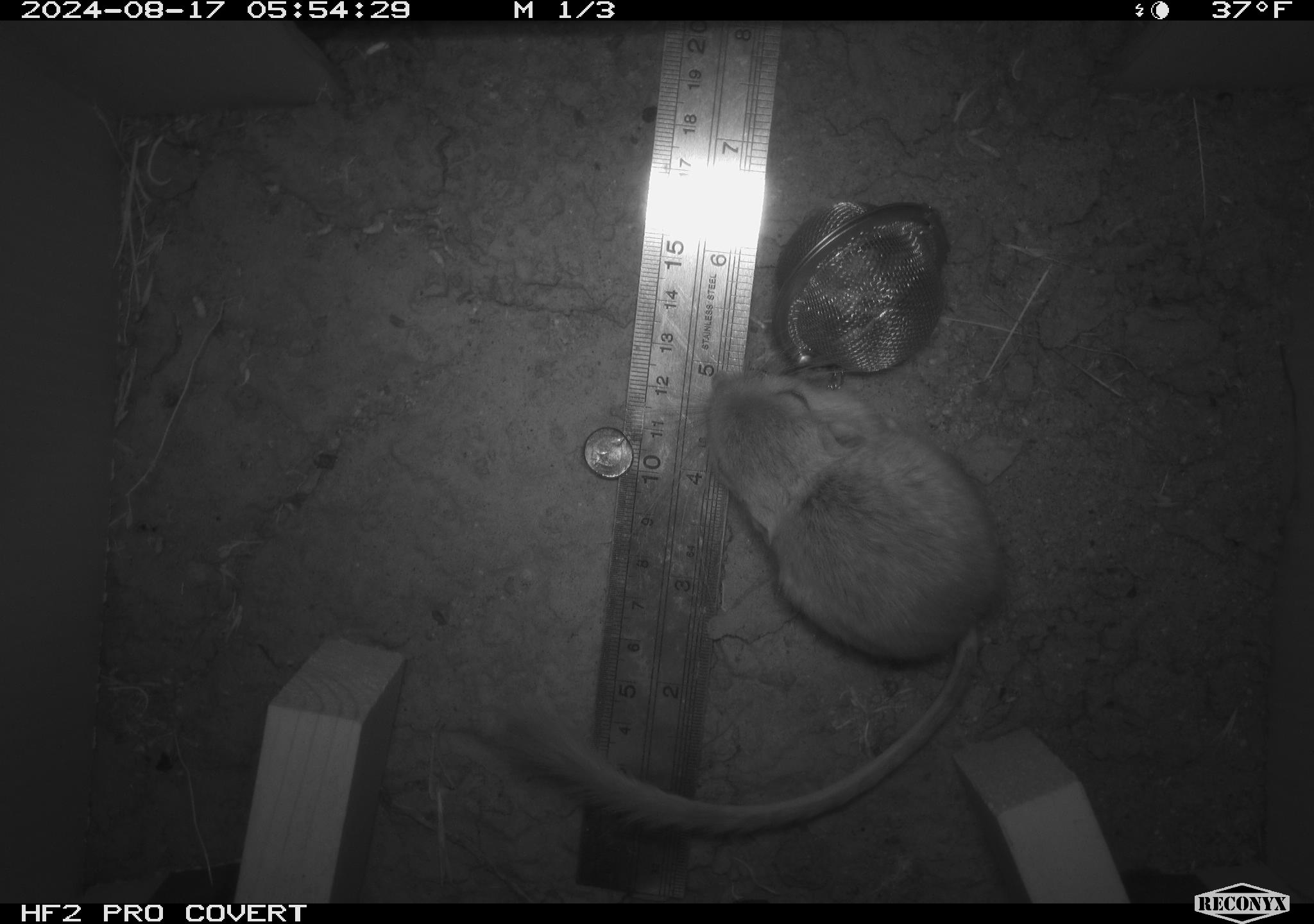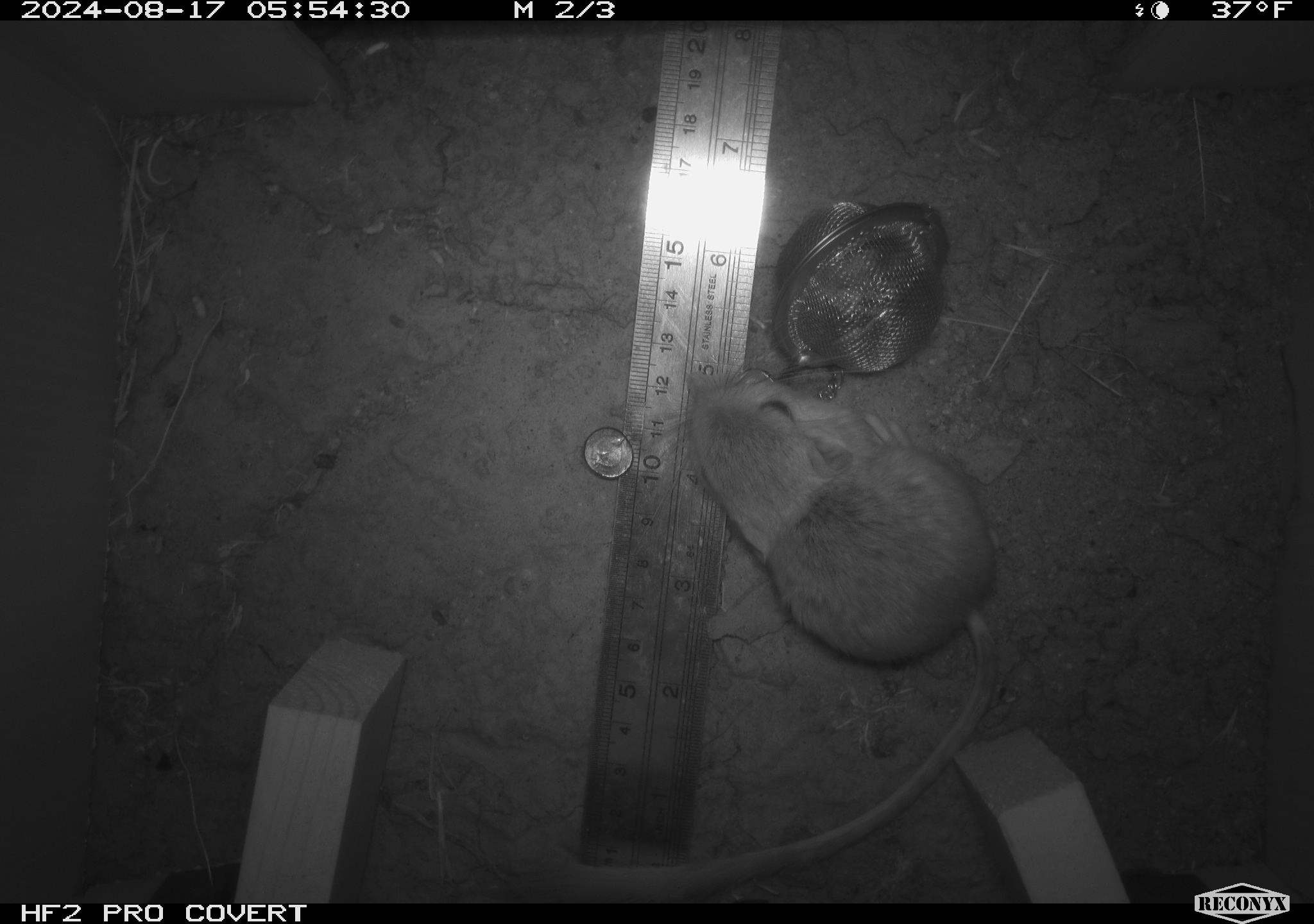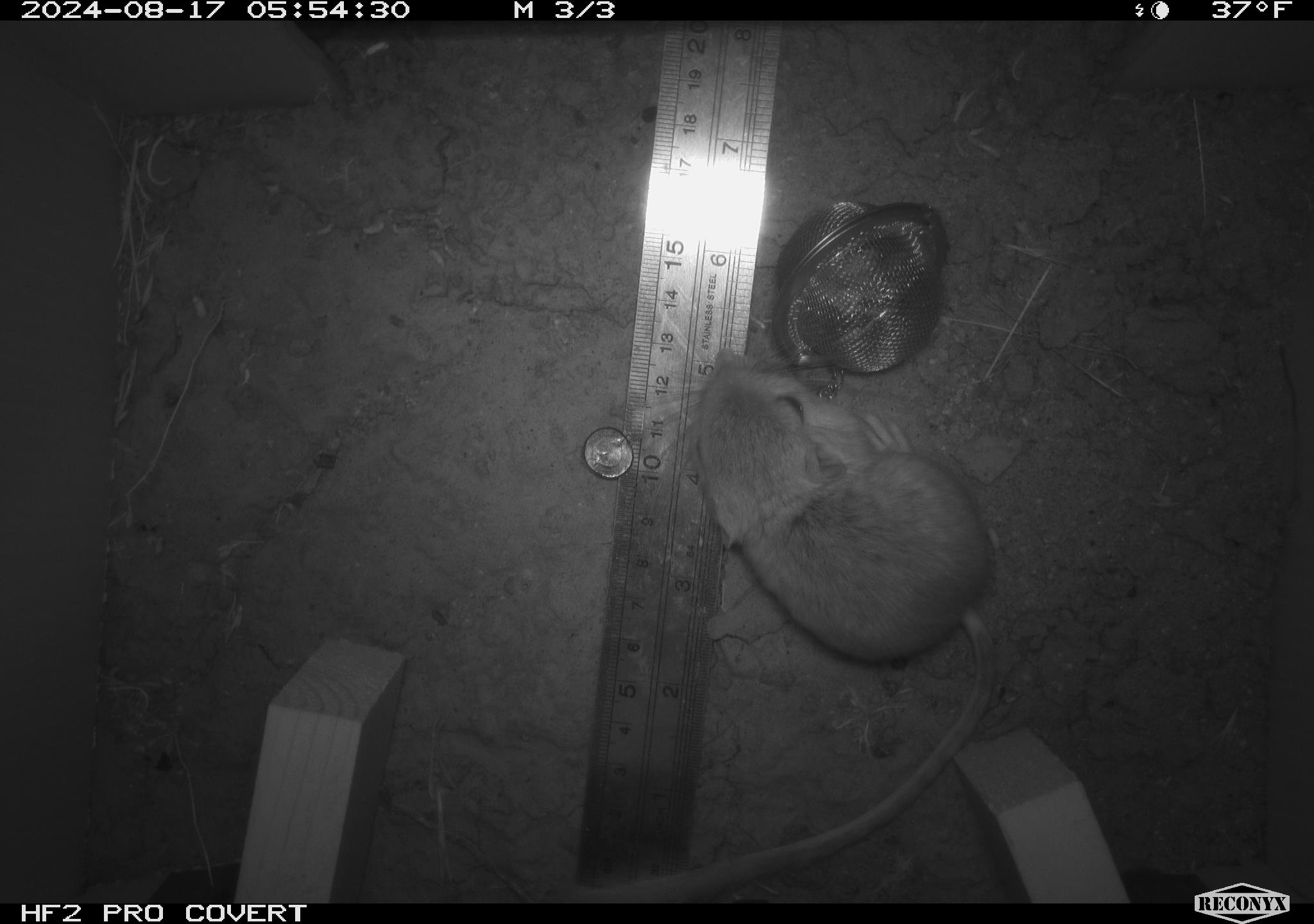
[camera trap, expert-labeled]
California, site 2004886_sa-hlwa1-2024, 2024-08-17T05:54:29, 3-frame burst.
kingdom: Animalia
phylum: Chordata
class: Mammalia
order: Rodentia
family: Heteromyidae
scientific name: Heteromyidae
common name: kangaroo rats and pocket mice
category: heteromyidae family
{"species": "heteromyidae family (kangaroo rats and pocket mice) (Heteromyidae)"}